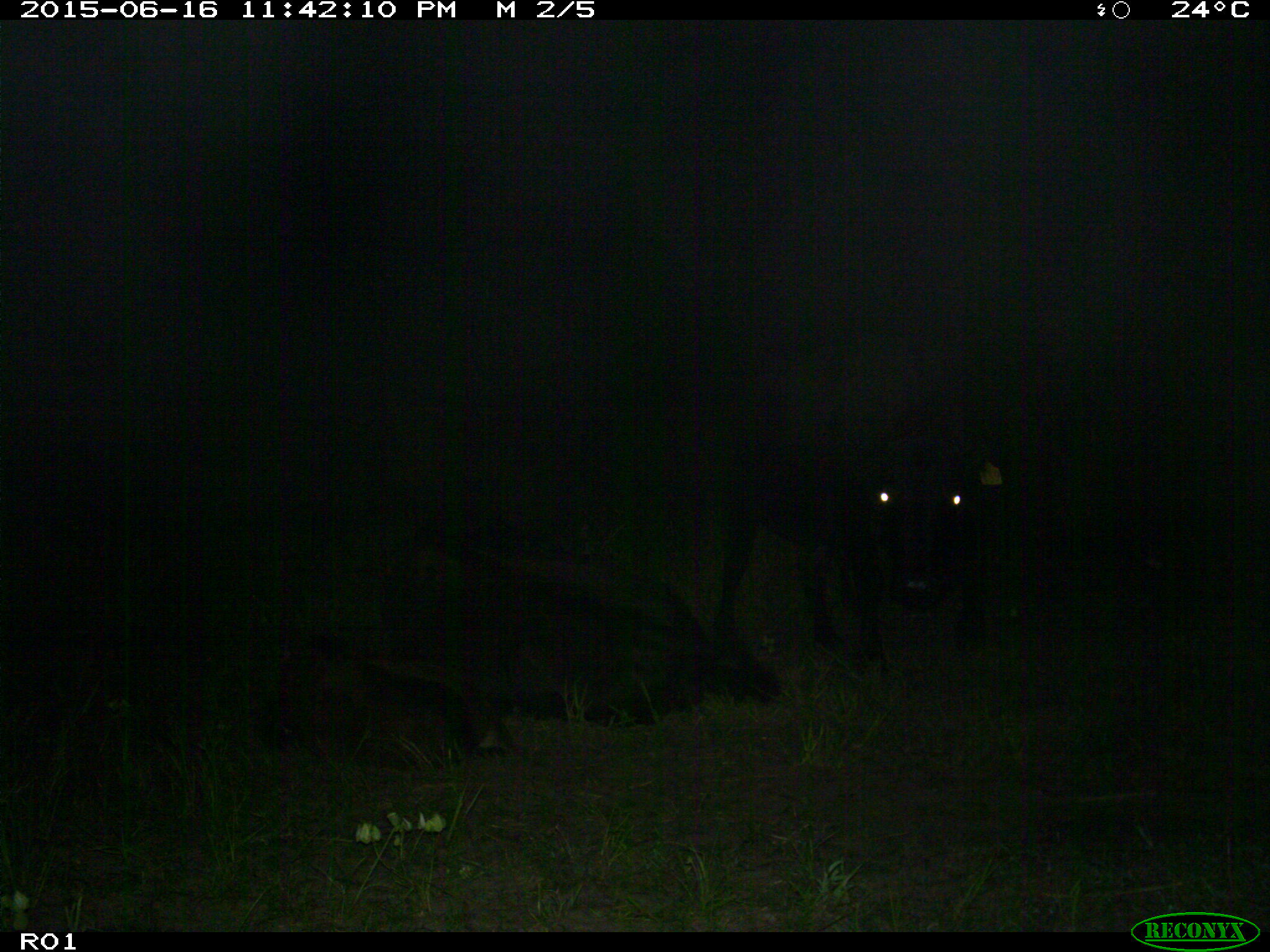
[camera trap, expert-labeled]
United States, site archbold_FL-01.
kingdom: Animalia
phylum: Chordata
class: Mammalia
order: Artiodactyla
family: Bovidae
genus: Bos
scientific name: Bos taurus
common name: domestic cow